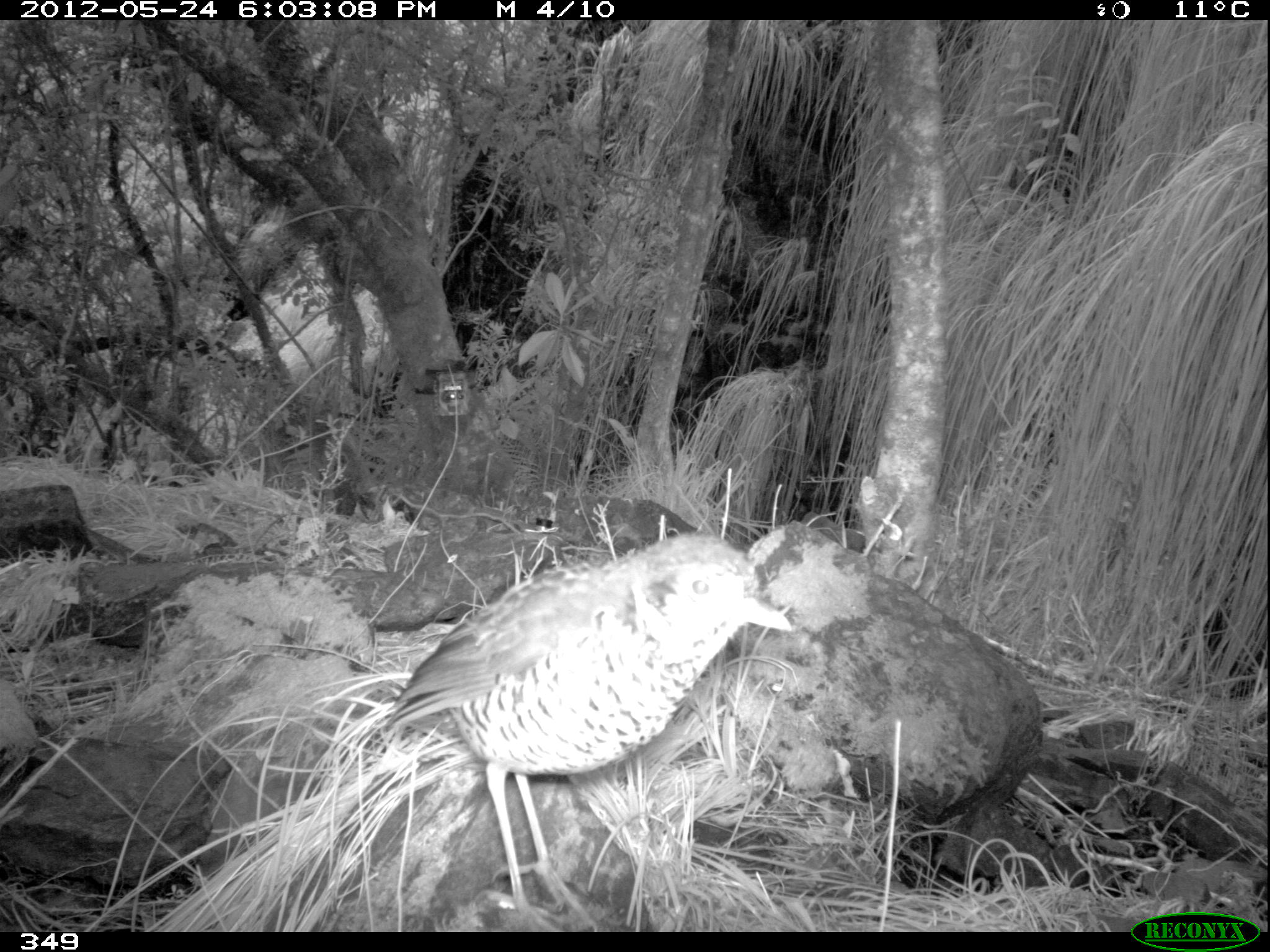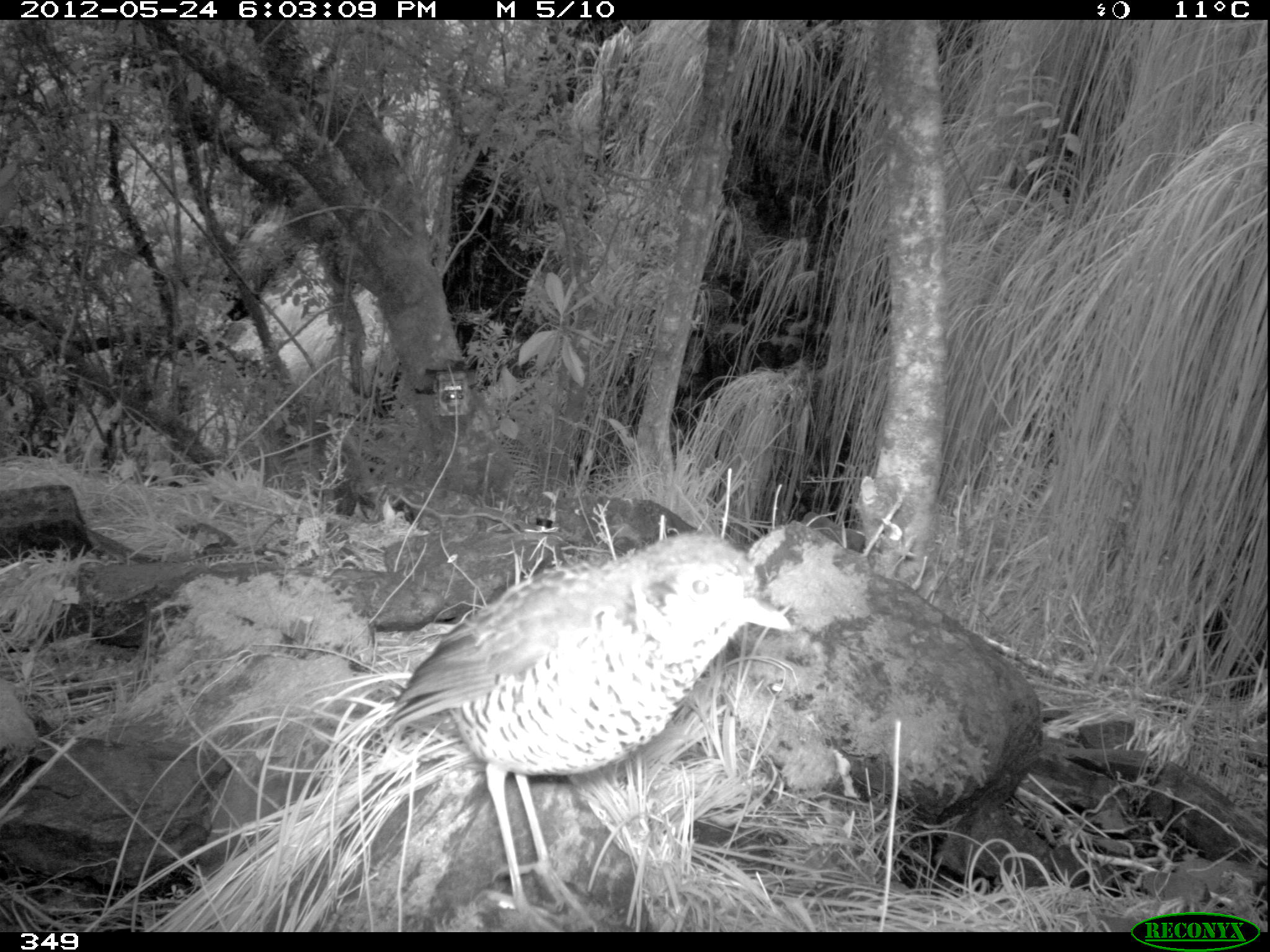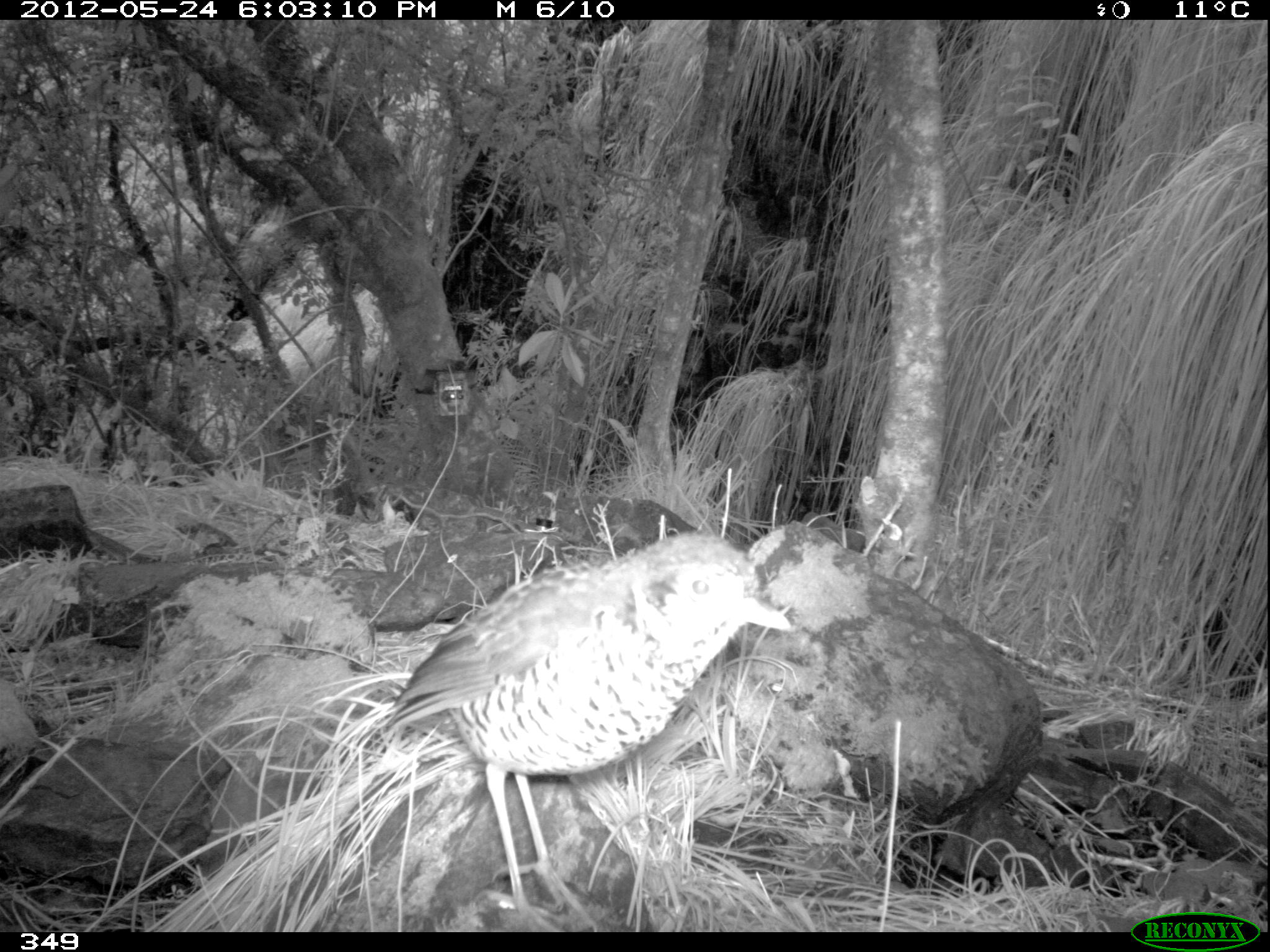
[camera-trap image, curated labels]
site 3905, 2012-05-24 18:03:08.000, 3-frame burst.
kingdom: Animalia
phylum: Chordata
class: Aves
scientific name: Aves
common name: bird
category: unknown bird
Unknown bird (bird) (Aves).